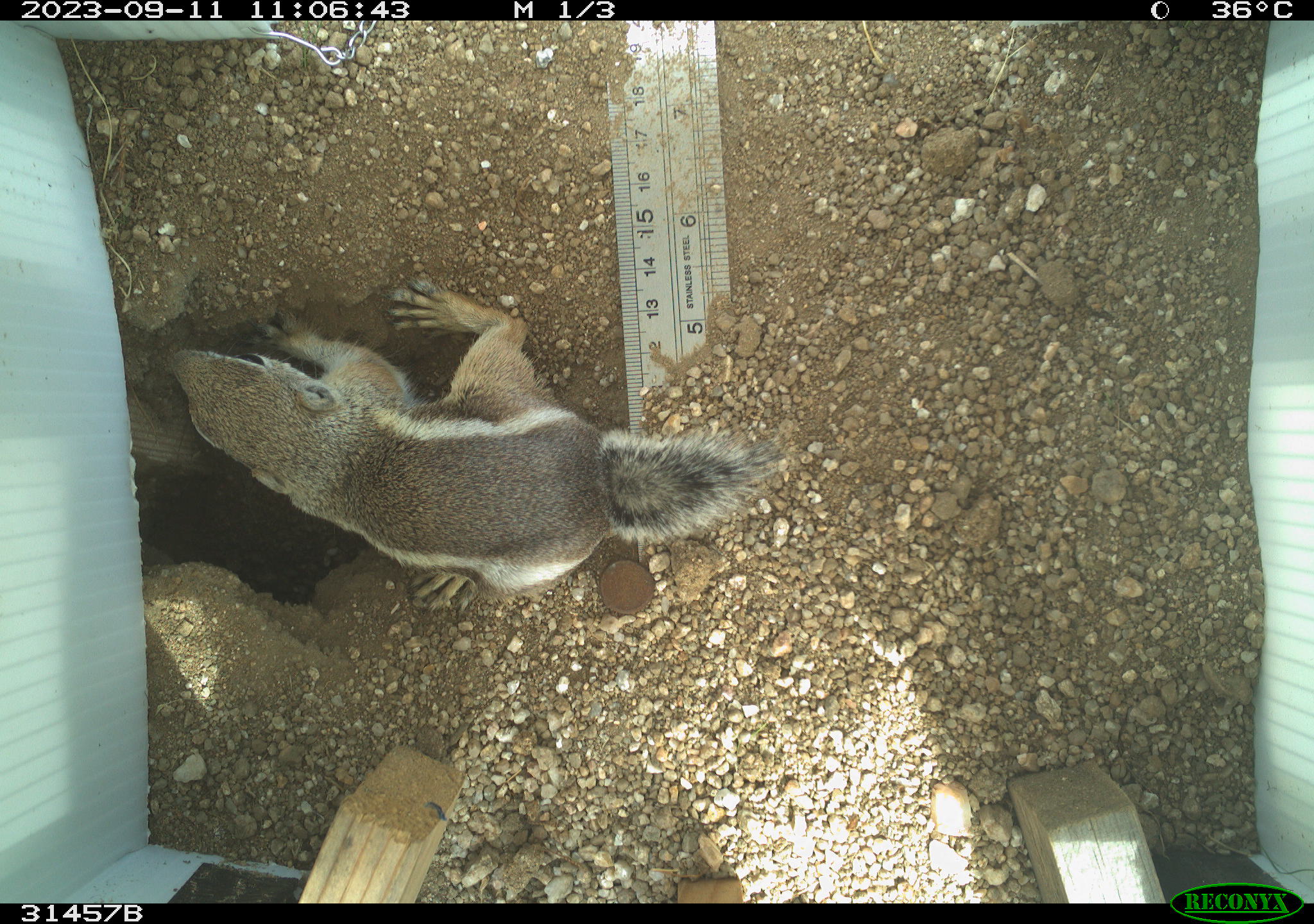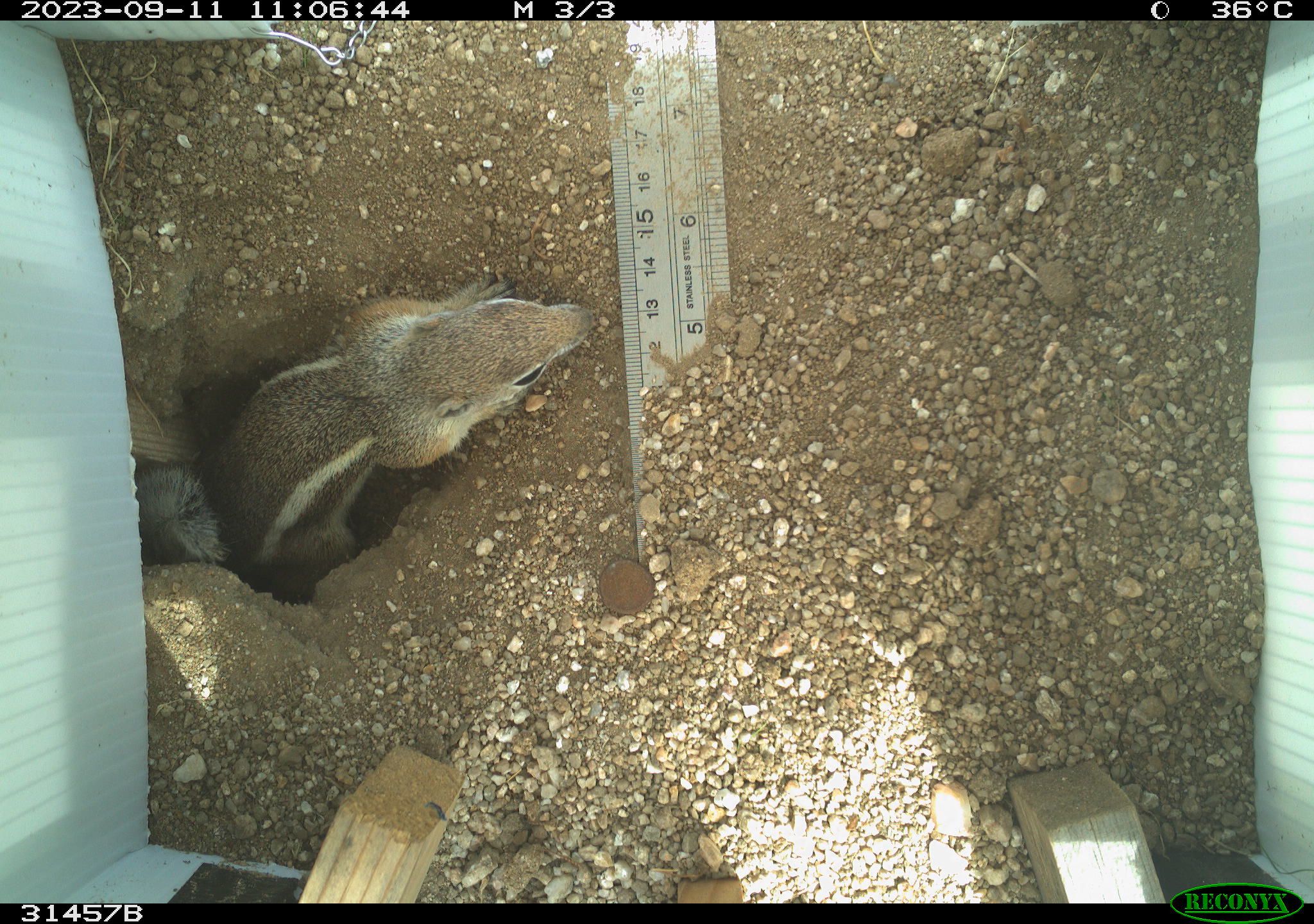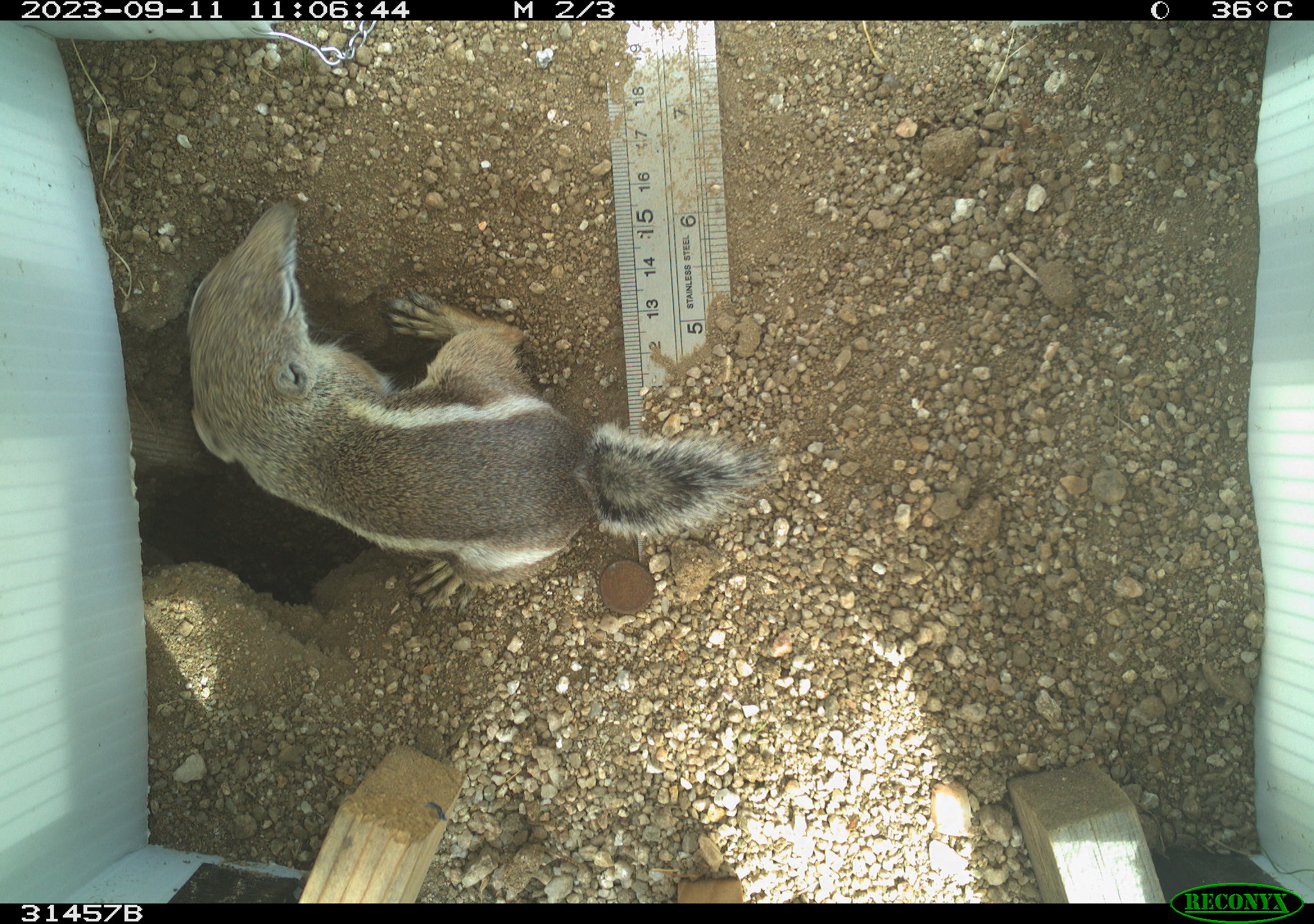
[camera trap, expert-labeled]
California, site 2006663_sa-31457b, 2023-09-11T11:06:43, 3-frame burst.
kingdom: Animalia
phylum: Chordata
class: Mammalia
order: Rodentia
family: Sciuridae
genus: Ammospermophilus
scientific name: Ammospermophilus leucurus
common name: white-tailed antelope squirrel